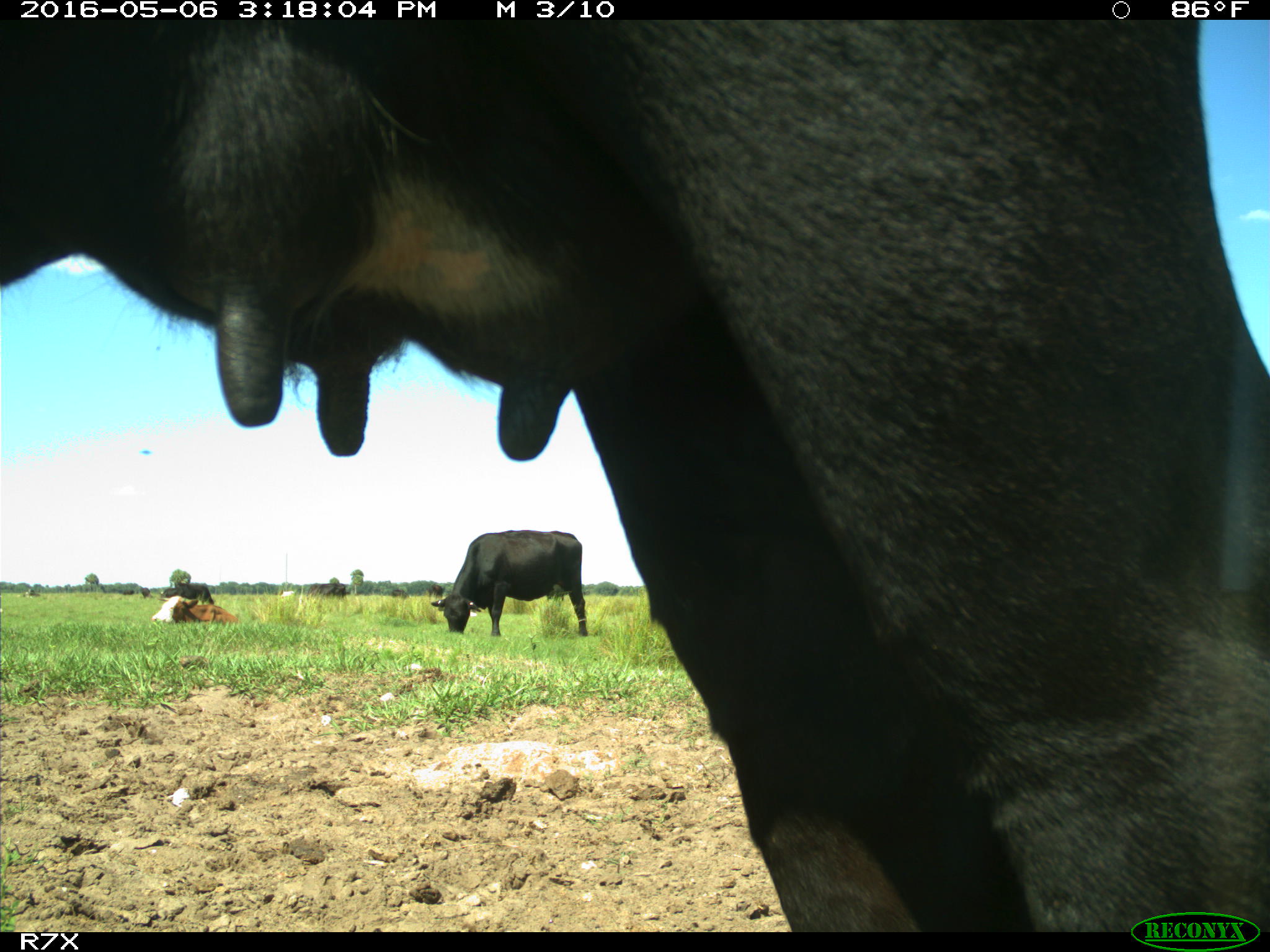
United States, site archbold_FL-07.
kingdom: Animalia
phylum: Chordata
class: Mammalia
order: Artiodactyla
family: Bovidae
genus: Bos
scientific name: Bos taurus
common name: domestic cow